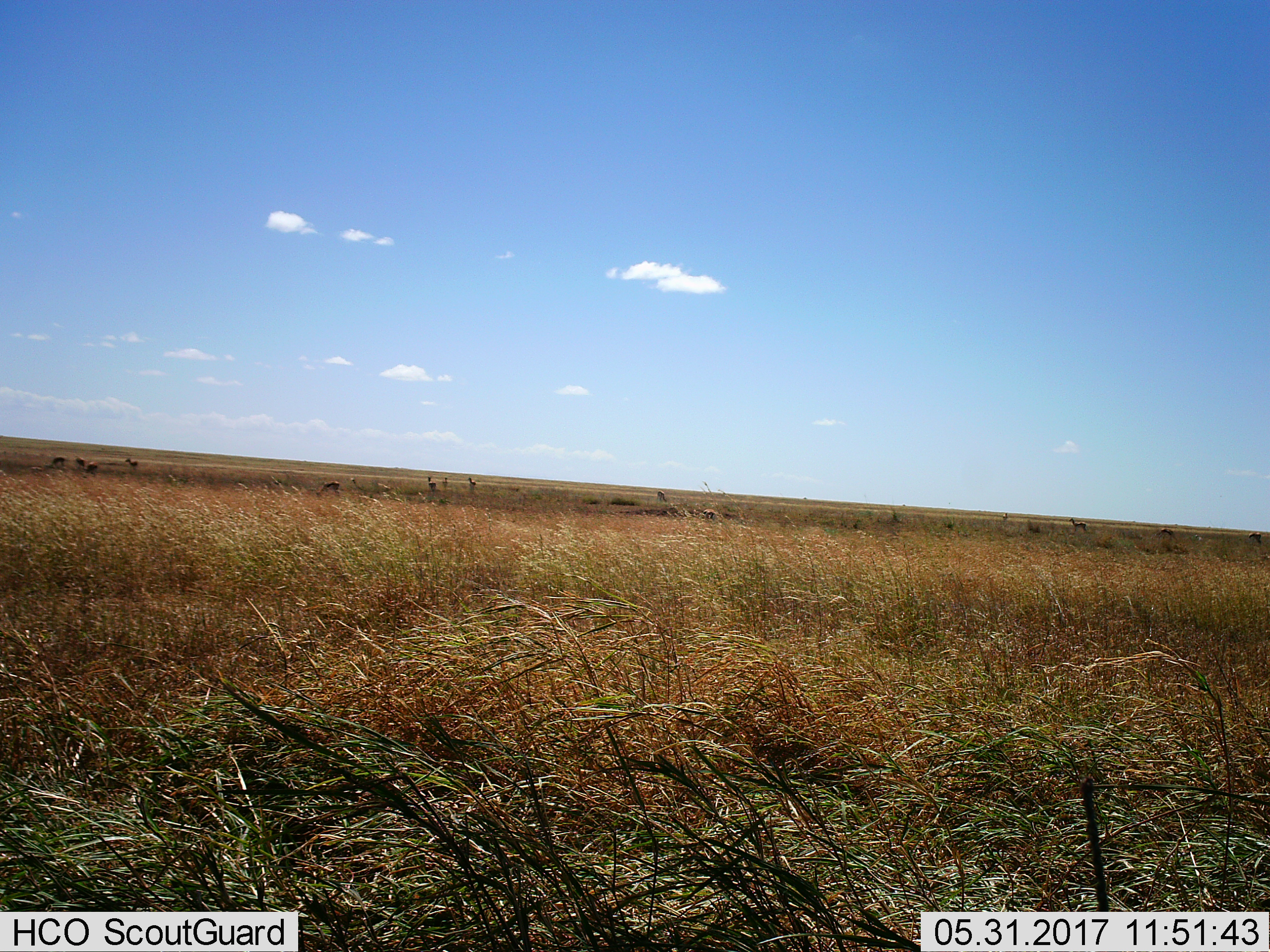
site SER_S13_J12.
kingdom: Animalia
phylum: Chordata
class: Mammalia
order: Artiodactyla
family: Bovidae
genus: Eudorcas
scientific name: Eudorcas thomsonii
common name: thomson's gazelle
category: gazellethomsons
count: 11-50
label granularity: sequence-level